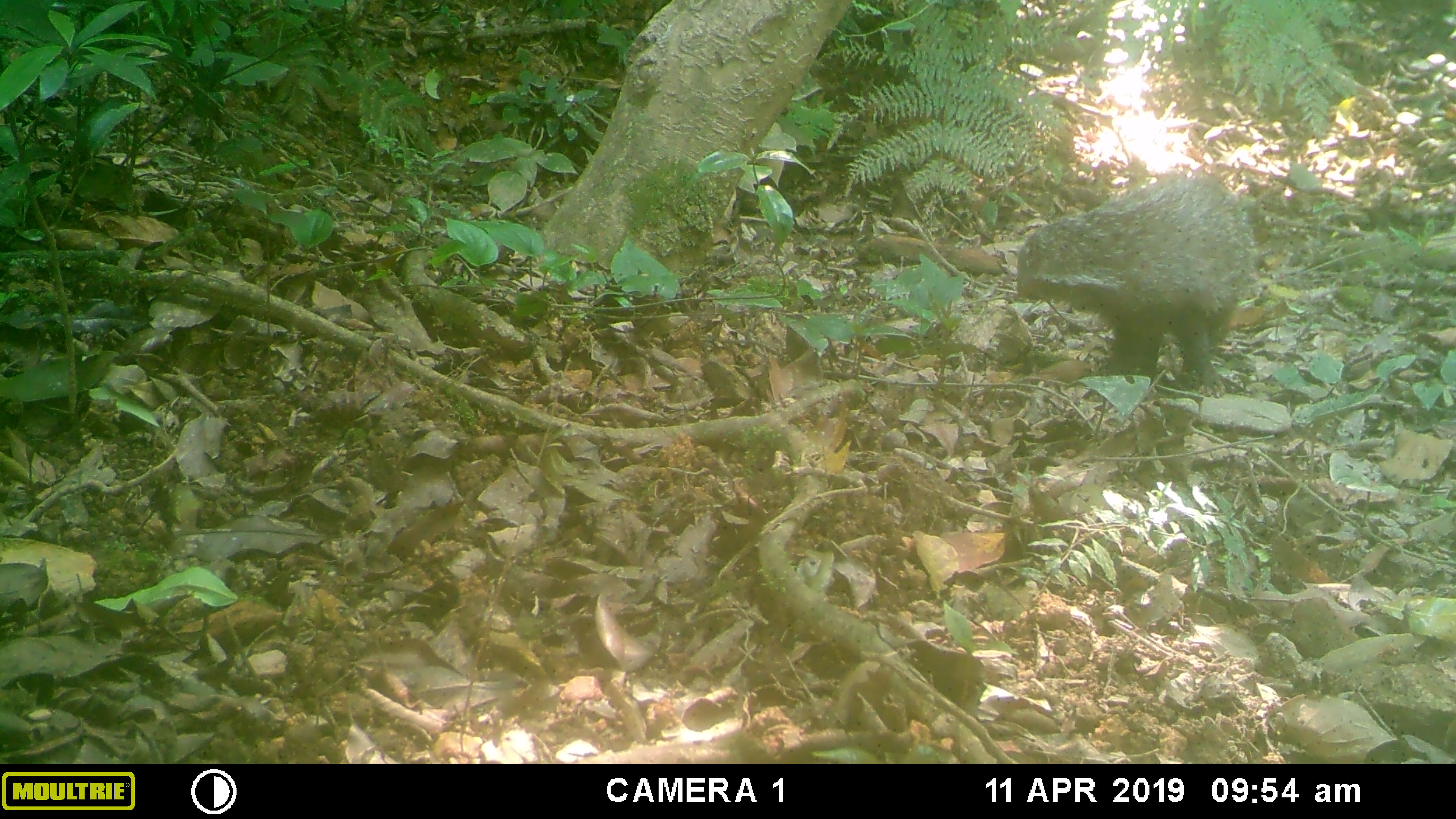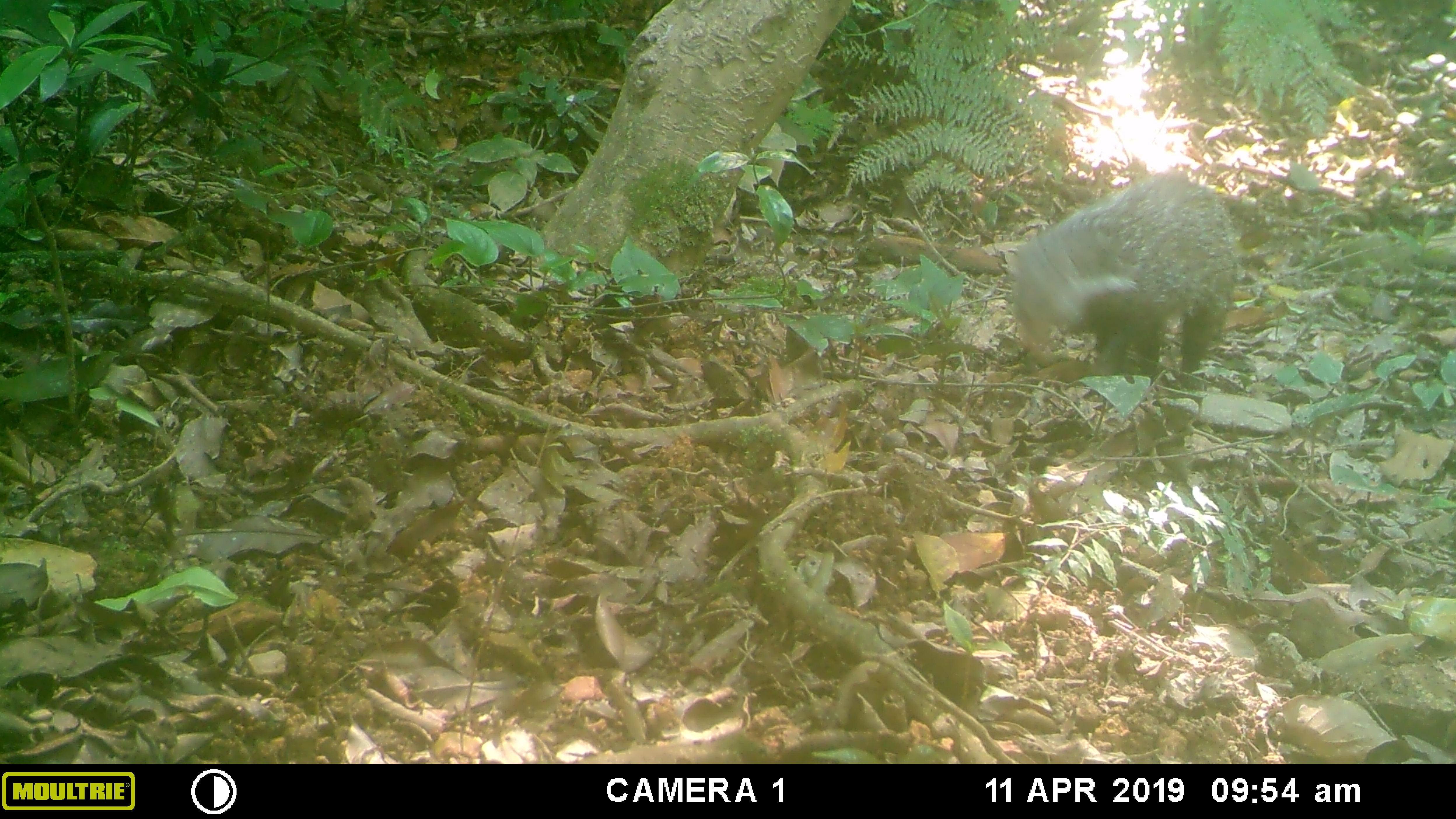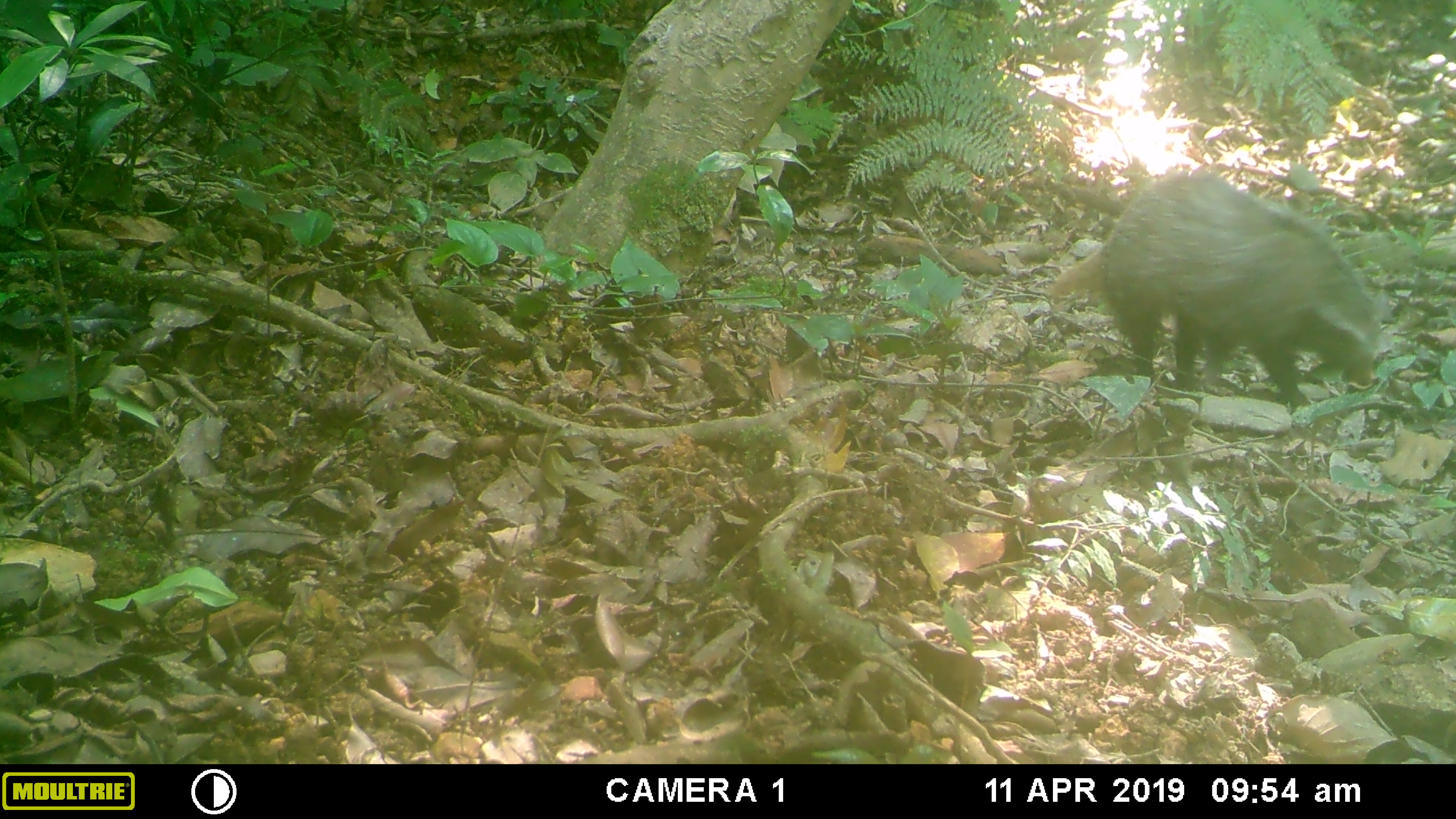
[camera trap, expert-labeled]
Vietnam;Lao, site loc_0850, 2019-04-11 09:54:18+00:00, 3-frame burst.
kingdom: Animalia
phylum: Chordata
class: Mammalia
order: Carnivora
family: Herpestidae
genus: Urva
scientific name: Urva urva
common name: crab-eating mongoose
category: crab eating mongoose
Crab eating mongoose (crab-eating mongoose) (Urva urva). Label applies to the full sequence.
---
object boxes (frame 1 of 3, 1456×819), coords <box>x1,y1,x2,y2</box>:
crab eating mongoose: <box>1014,174,1256,397</box>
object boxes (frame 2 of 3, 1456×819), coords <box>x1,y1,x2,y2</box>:
crab eating mongoose: <box>1010,173,1240,390</box>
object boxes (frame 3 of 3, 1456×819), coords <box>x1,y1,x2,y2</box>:
crab eating mongoose: <box>1046,173,1394,415</box>